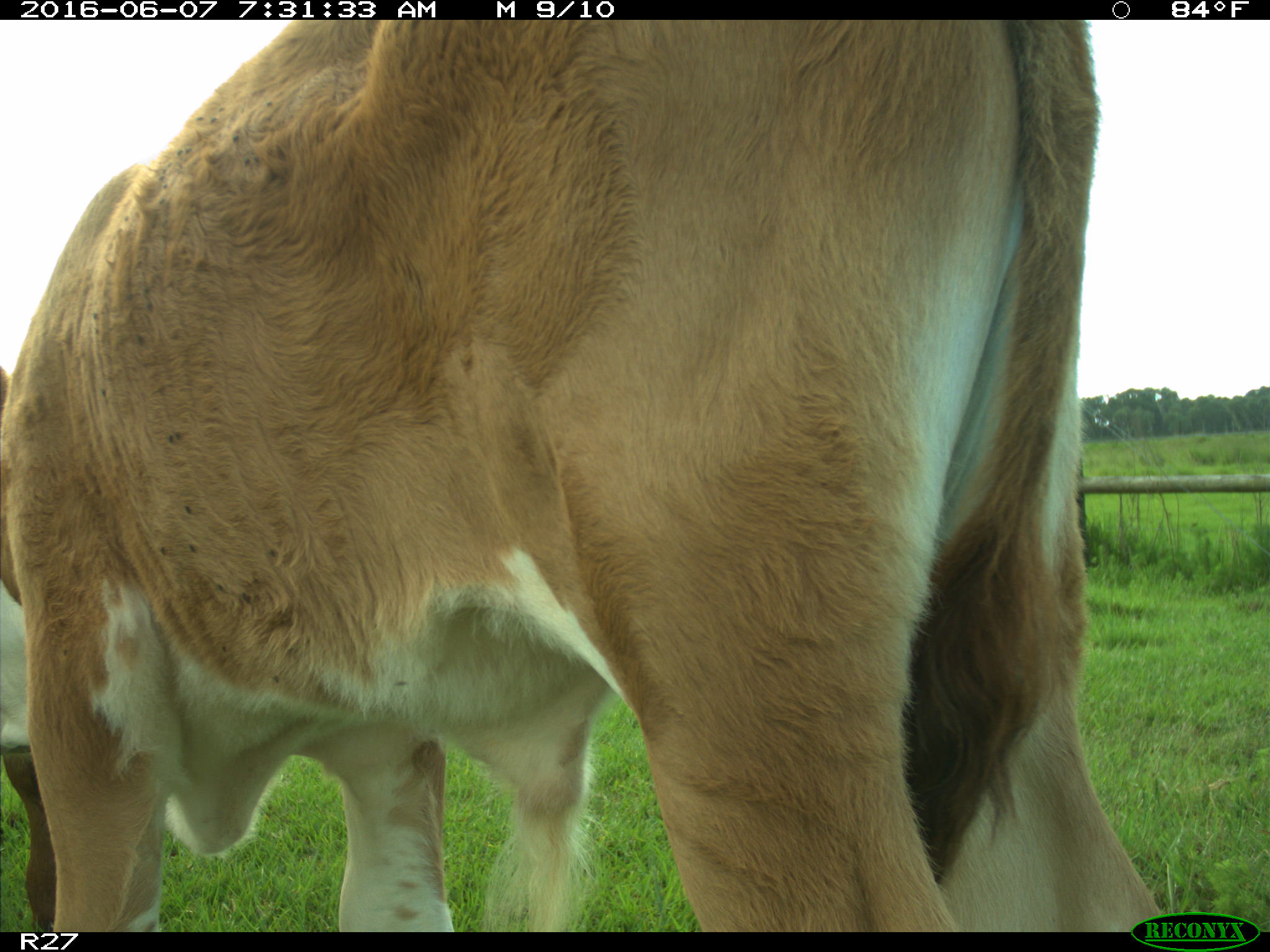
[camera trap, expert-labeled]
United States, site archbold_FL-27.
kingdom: Animalia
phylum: Chordata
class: Mammalia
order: Artiodactyla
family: Bovidae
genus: Bos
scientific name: Bos taurus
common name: domestic cow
Bos taurus (domestic cow).